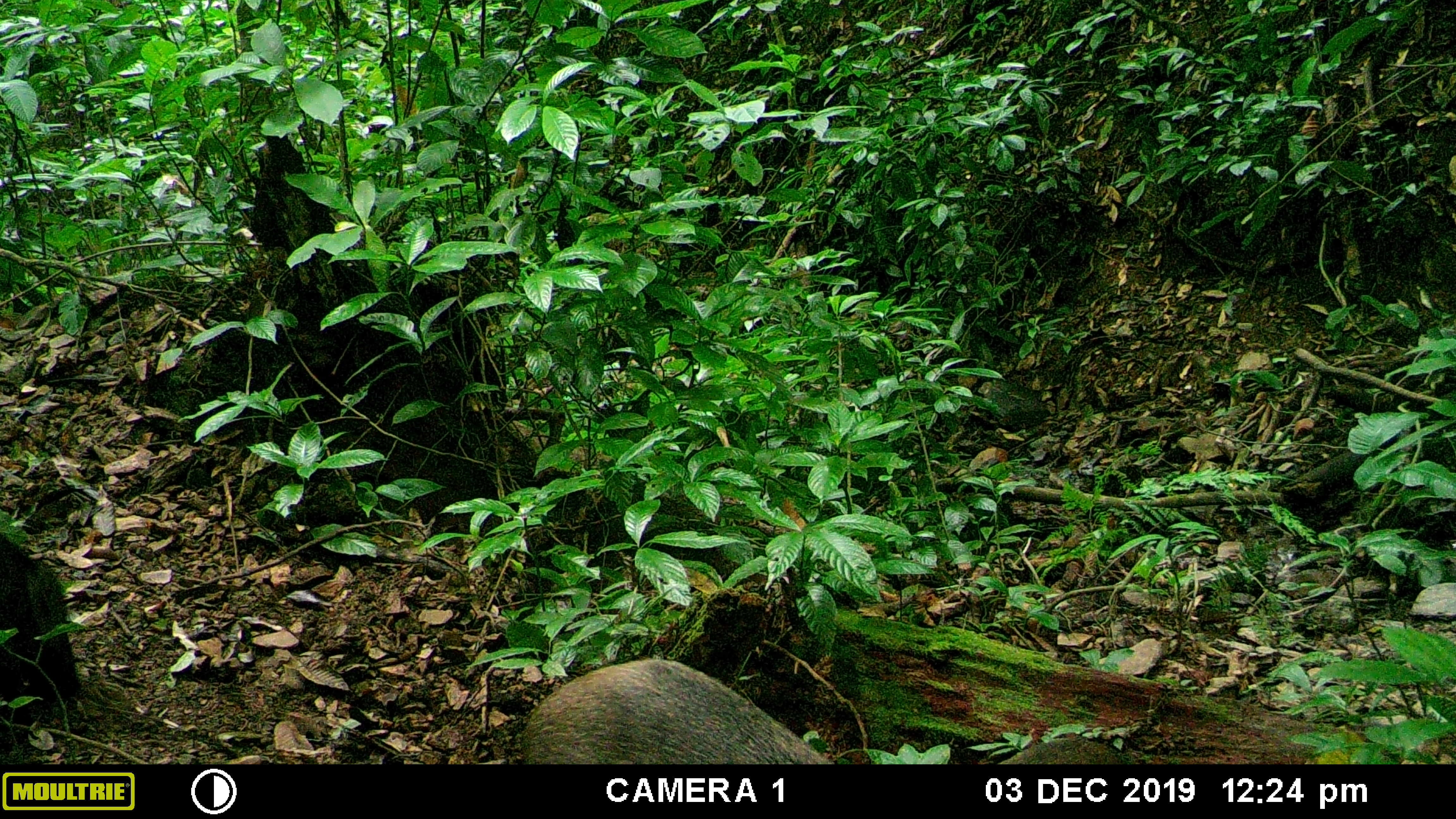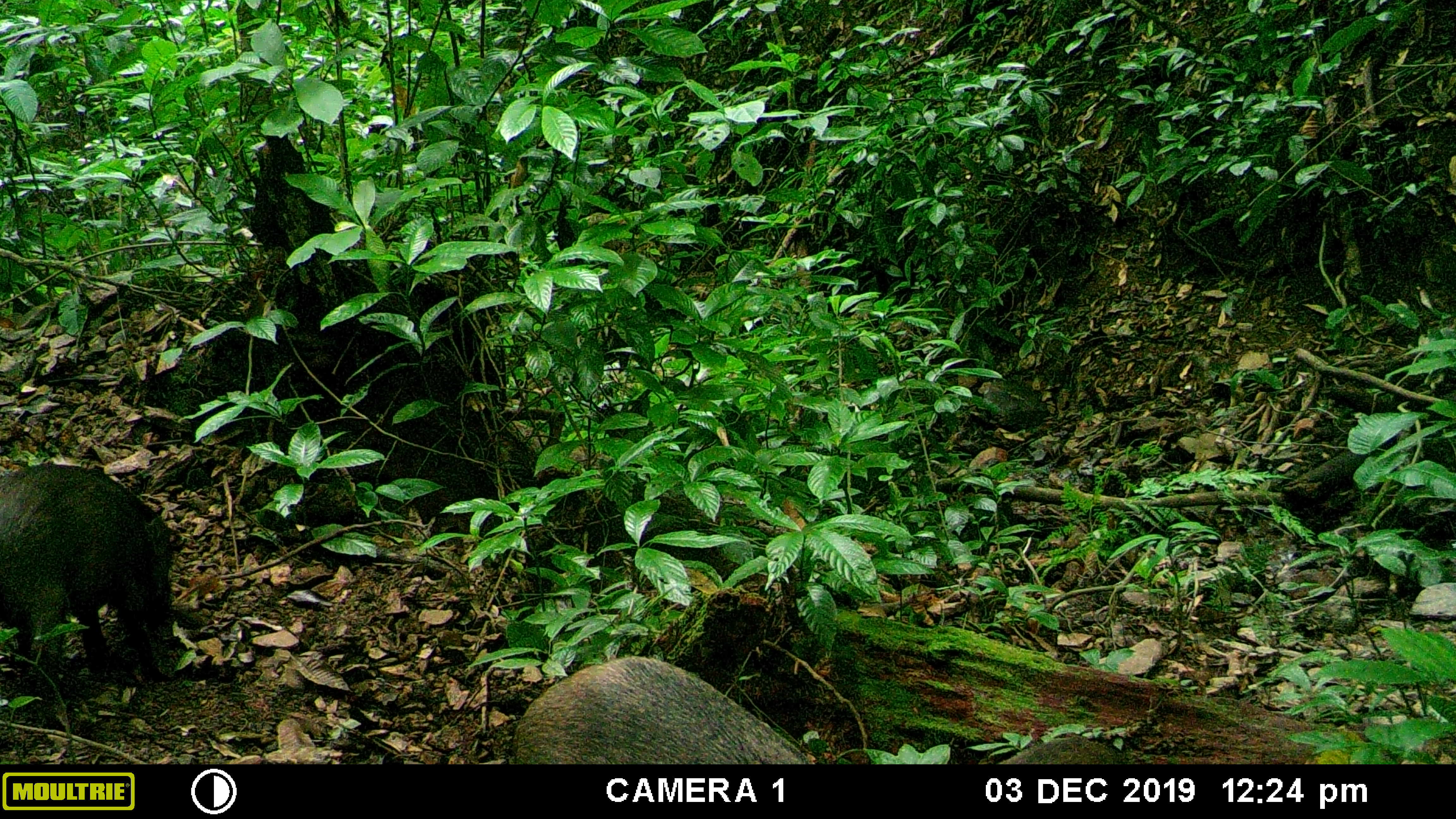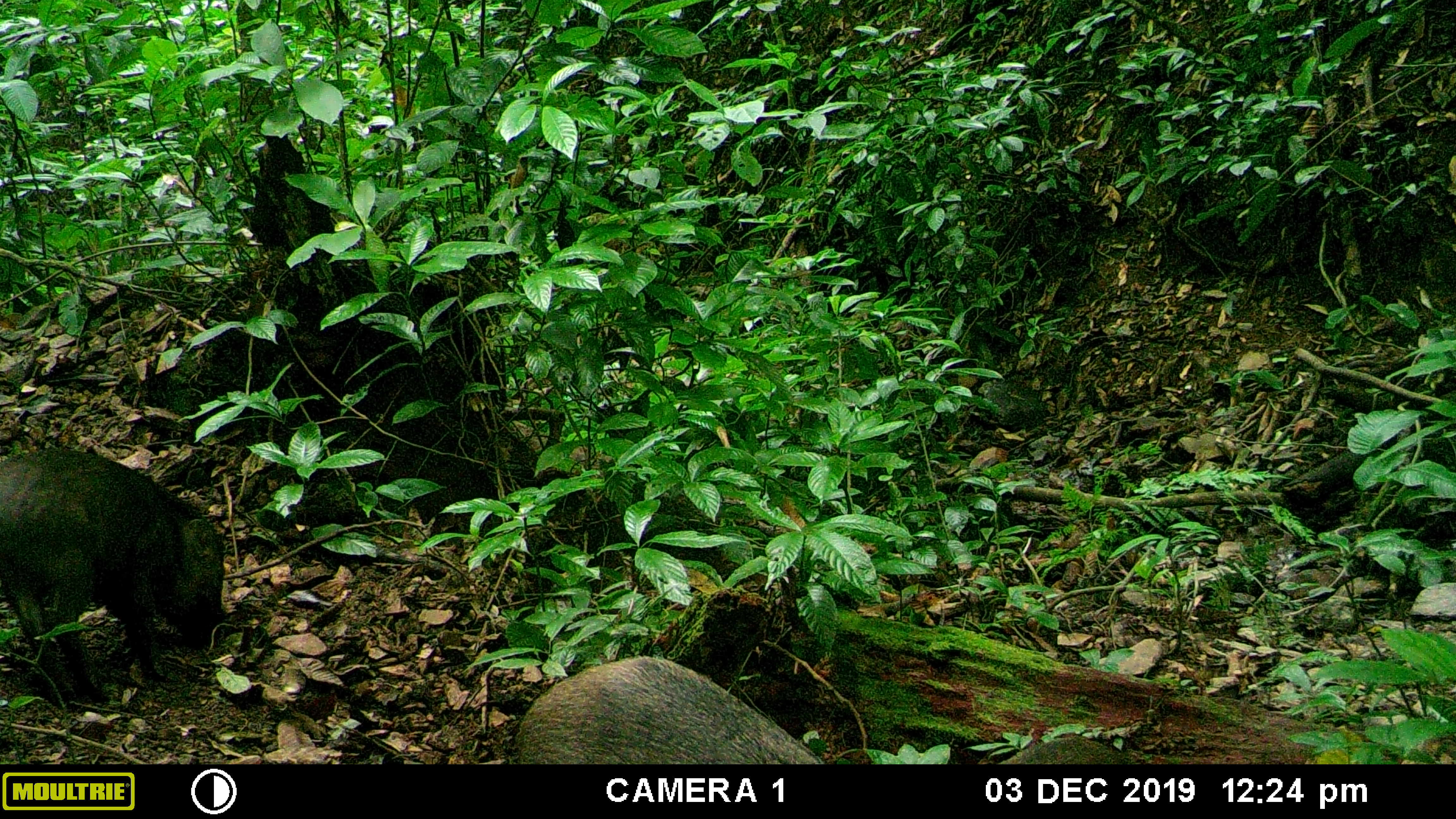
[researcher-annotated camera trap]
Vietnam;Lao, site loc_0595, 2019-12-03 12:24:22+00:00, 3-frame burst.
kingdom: Animalia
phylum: Chordata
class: Mammalia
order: Artiodactyla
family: Suidae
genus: Sus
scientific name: Sus scrofa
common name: eurasian wild pig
Eurasian wild pig (Sus scrofa). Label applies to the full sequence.